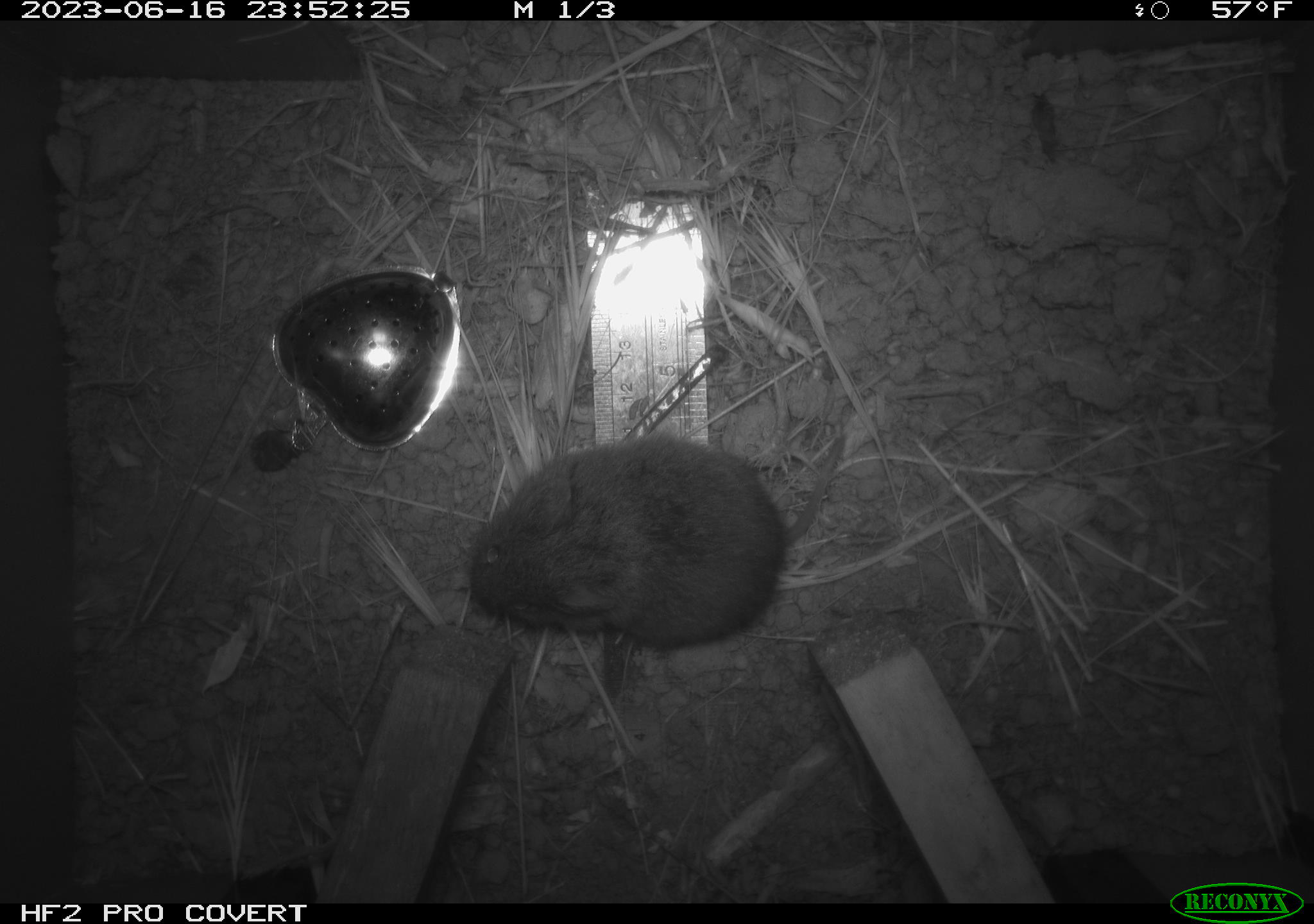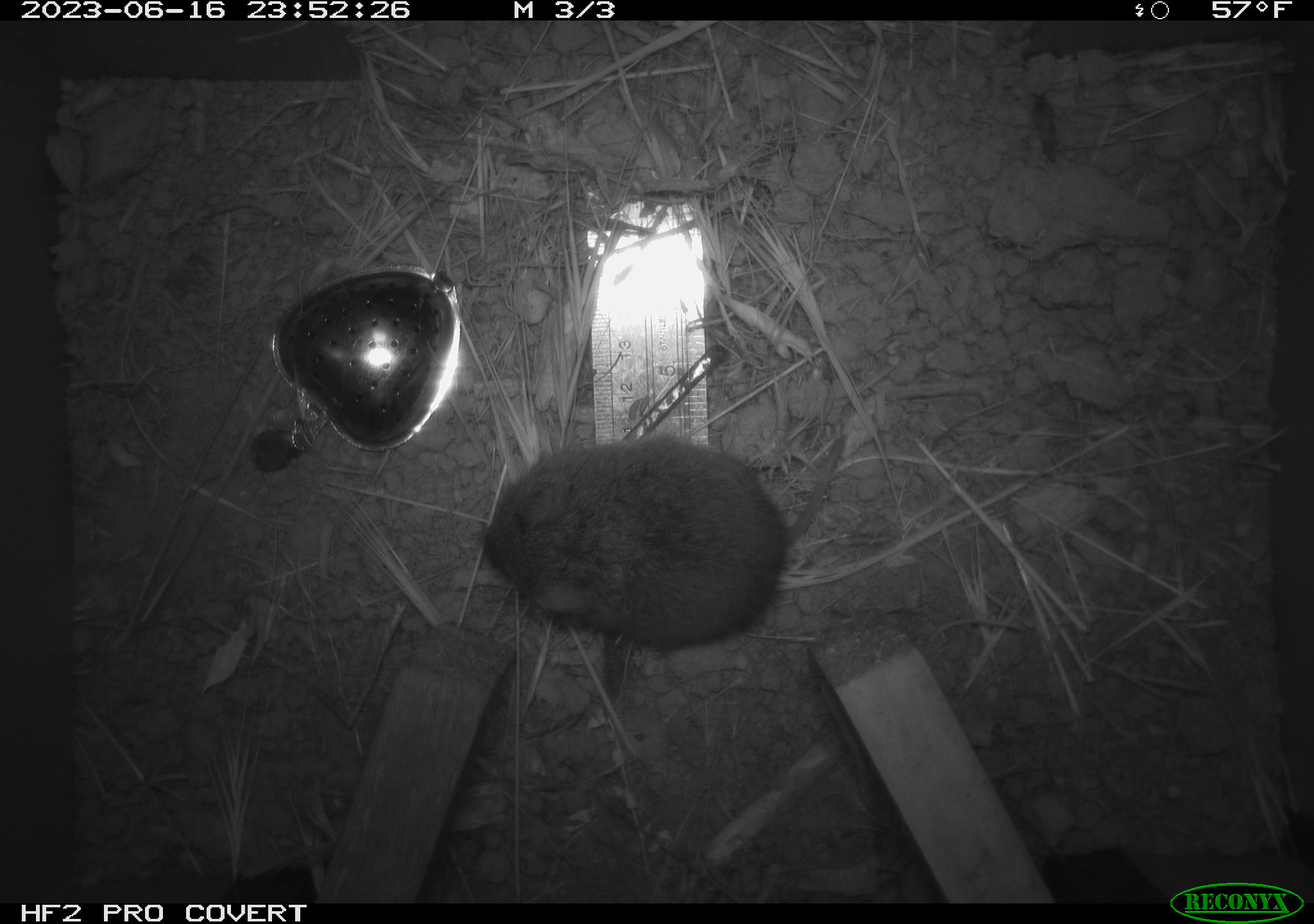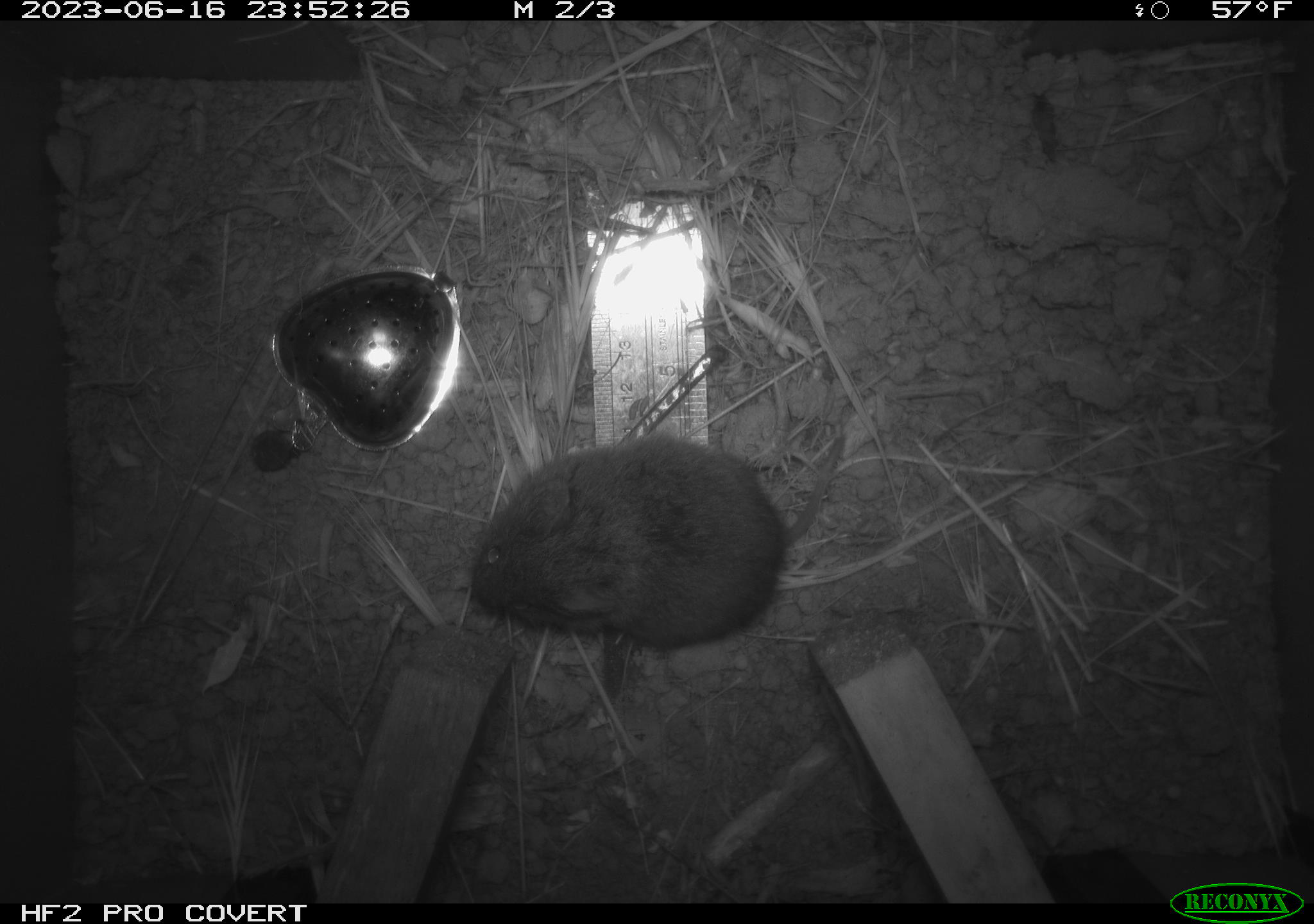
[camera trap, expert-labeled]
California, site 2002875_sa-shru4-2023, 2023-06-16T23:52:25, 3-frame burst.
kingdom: Animalia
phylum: Chordata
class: Mammalia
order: Rodentia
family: Cricetidae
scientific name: Arvicolinae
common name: voles, lemmings, and muskrats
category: arvicolinae subfamily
Arvicolinae subfamily (voles, lemmings, and muskrats) (Arvicolinae).